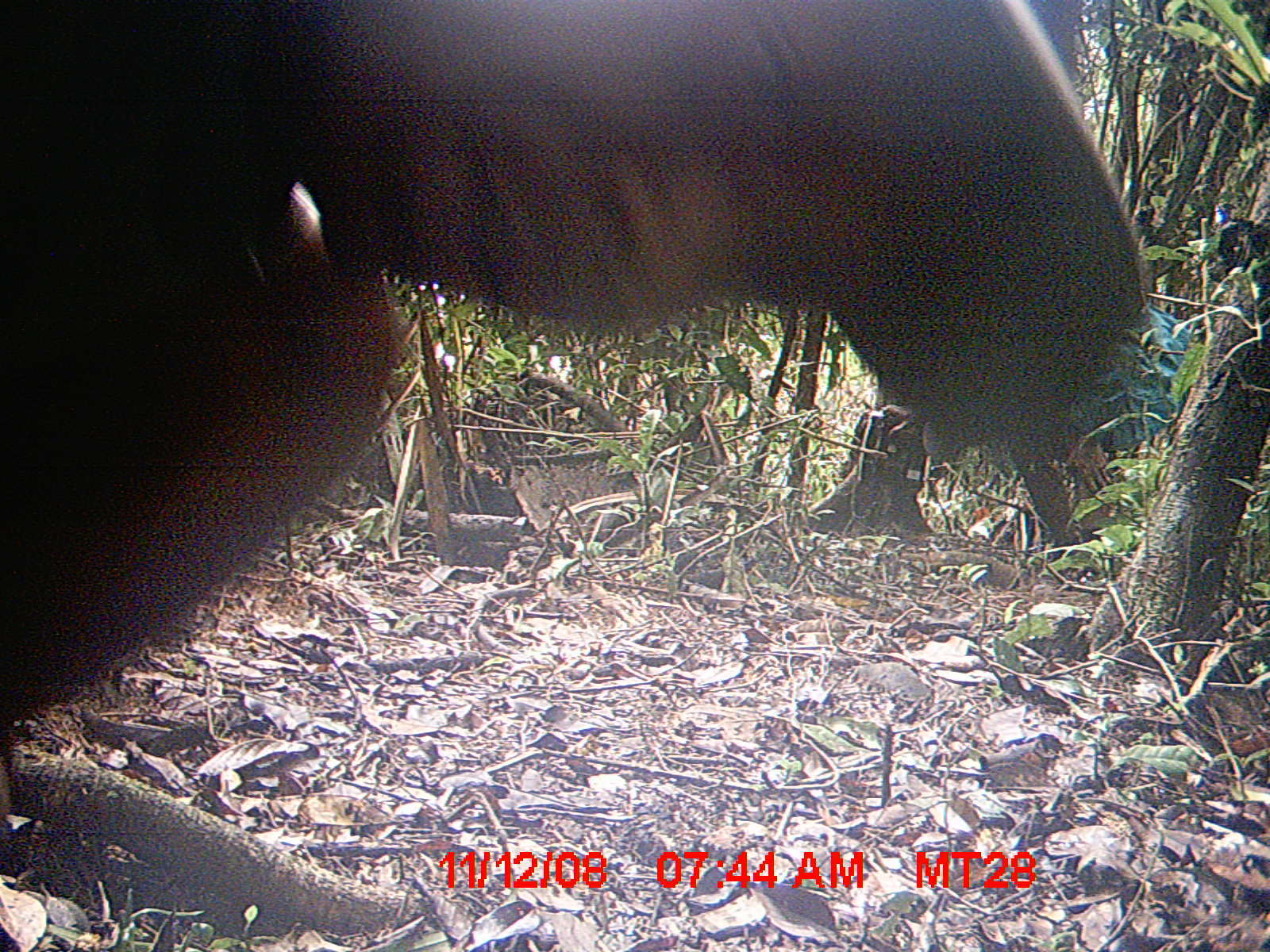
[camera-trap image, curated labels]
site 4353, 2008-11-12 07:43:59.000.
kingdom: Animalia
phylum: Chordata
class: Aves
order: Cuculiformes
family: Cuculidae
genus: Coua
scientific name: Coua serriana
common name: red-breasted coua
Coua serriana (red-breasted coua), count 3.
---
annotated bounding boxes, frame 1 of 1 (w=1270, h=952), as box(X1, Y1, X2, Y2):
coua serriana: box(0, 2, 1146, 794)